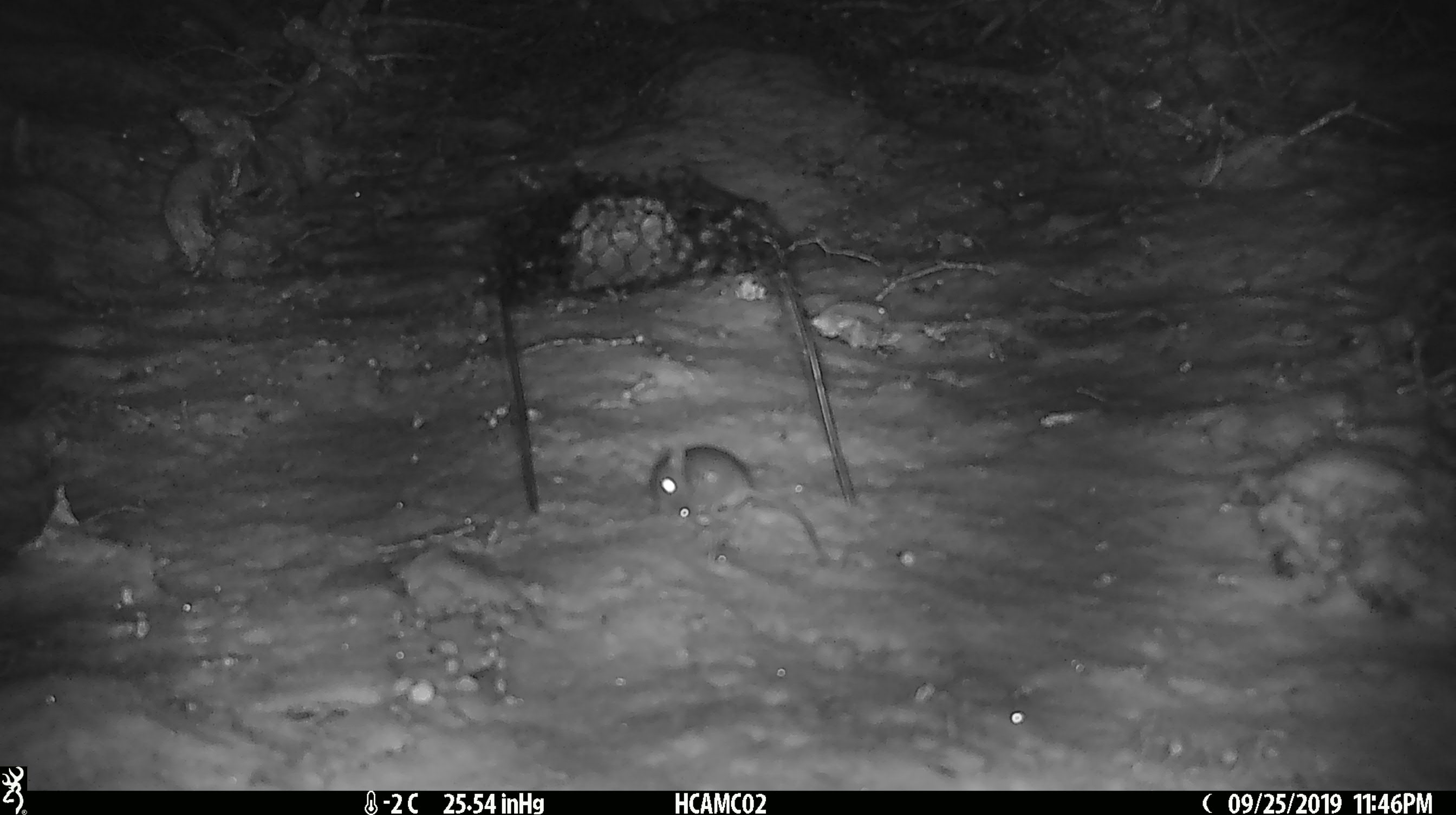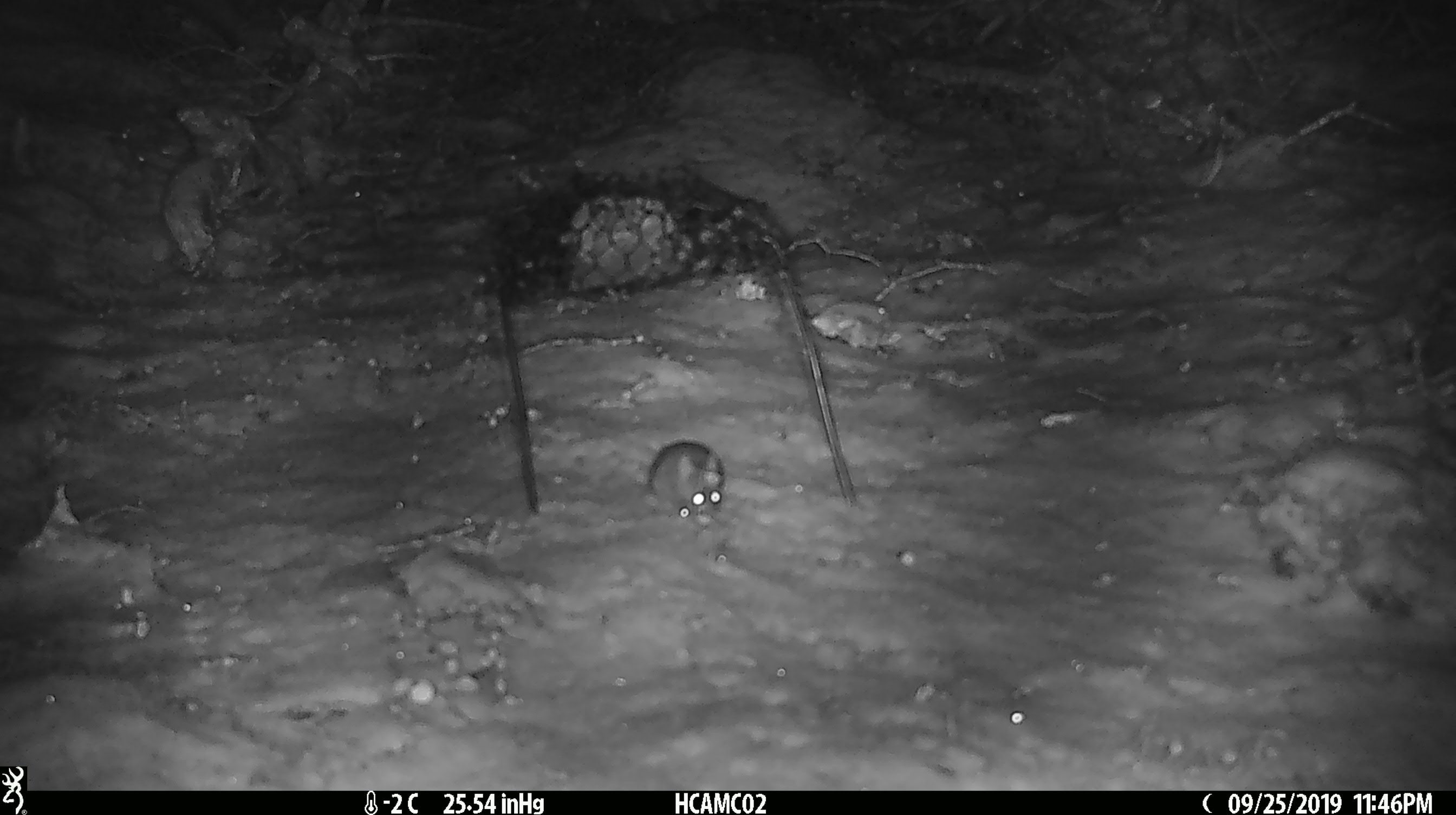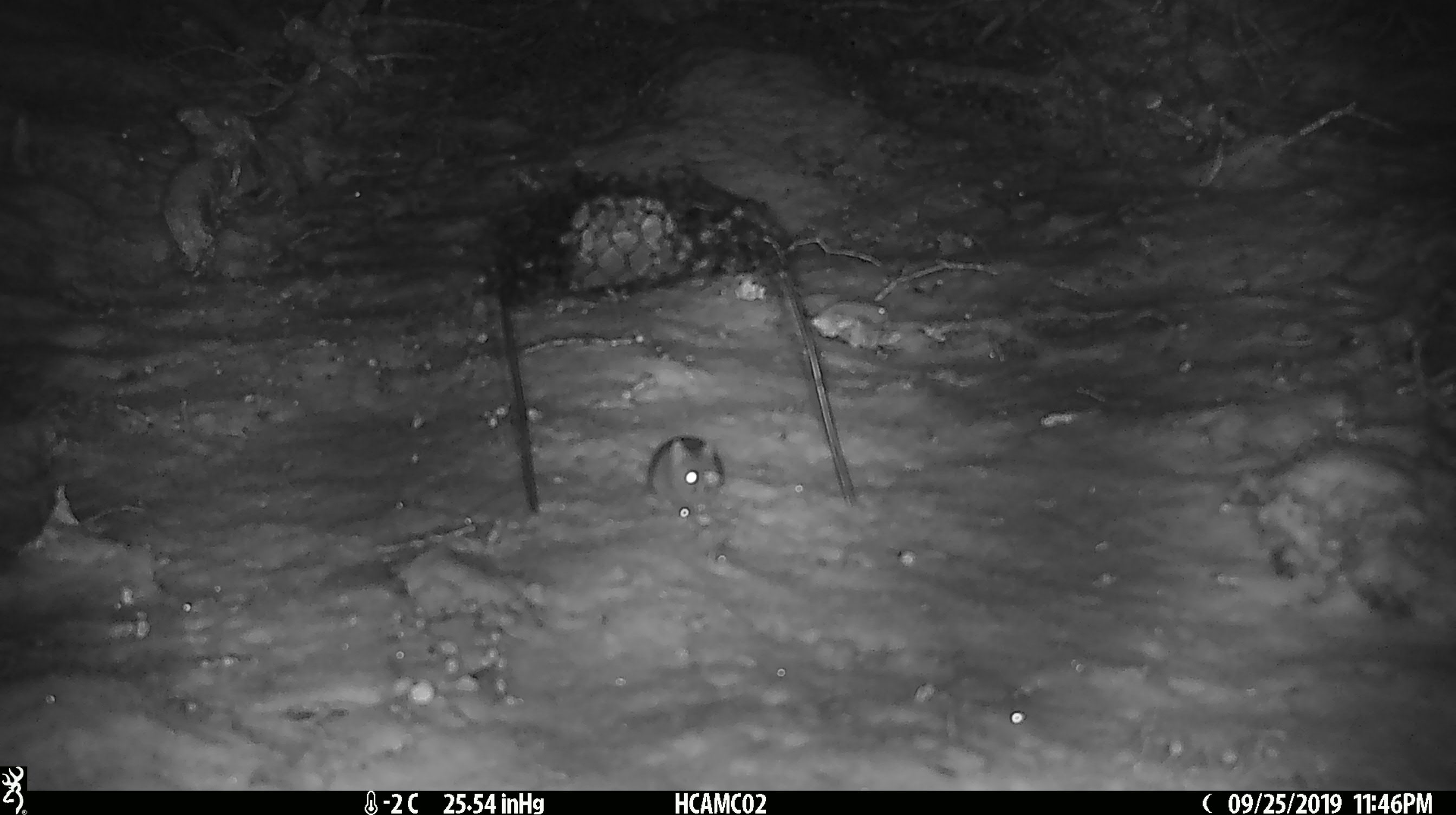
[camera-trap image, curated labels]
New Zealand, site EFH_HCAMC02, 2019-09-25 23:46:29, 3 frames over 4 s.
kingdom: Animalia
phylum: Chordata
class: Mammalia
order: Rodentia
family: Muridae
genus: Mus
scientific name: Mus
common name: mouse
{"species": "mouse (Mus)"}